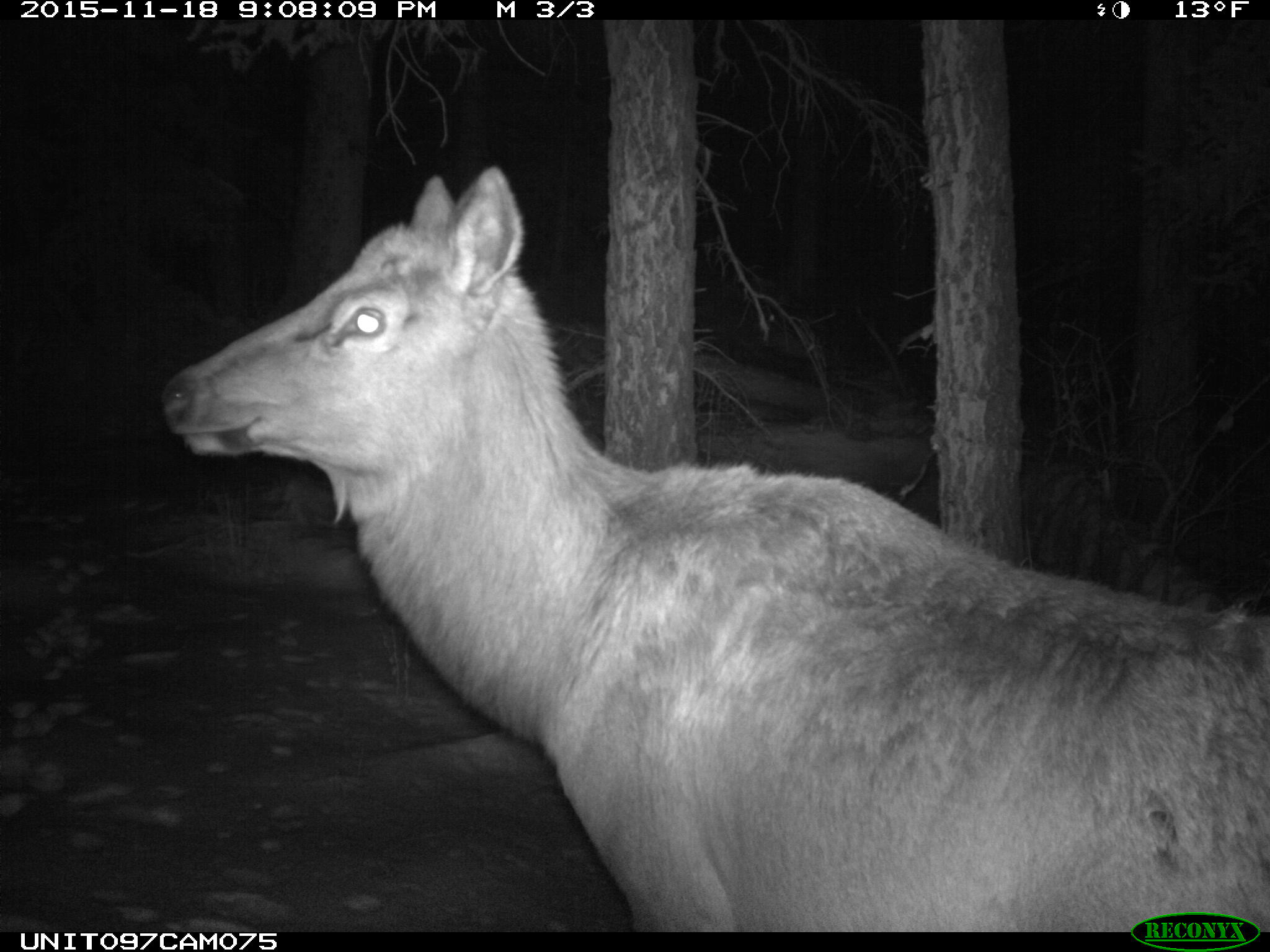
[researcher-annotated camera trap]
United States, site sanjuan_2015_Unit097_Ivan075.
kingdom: Animalia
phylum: Chordata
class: Mammalia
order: Artiodactyla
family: Cervidae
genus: Cervus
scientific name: Cervus elaphus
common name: red deer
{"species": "Cervus elaphus (red deer)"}